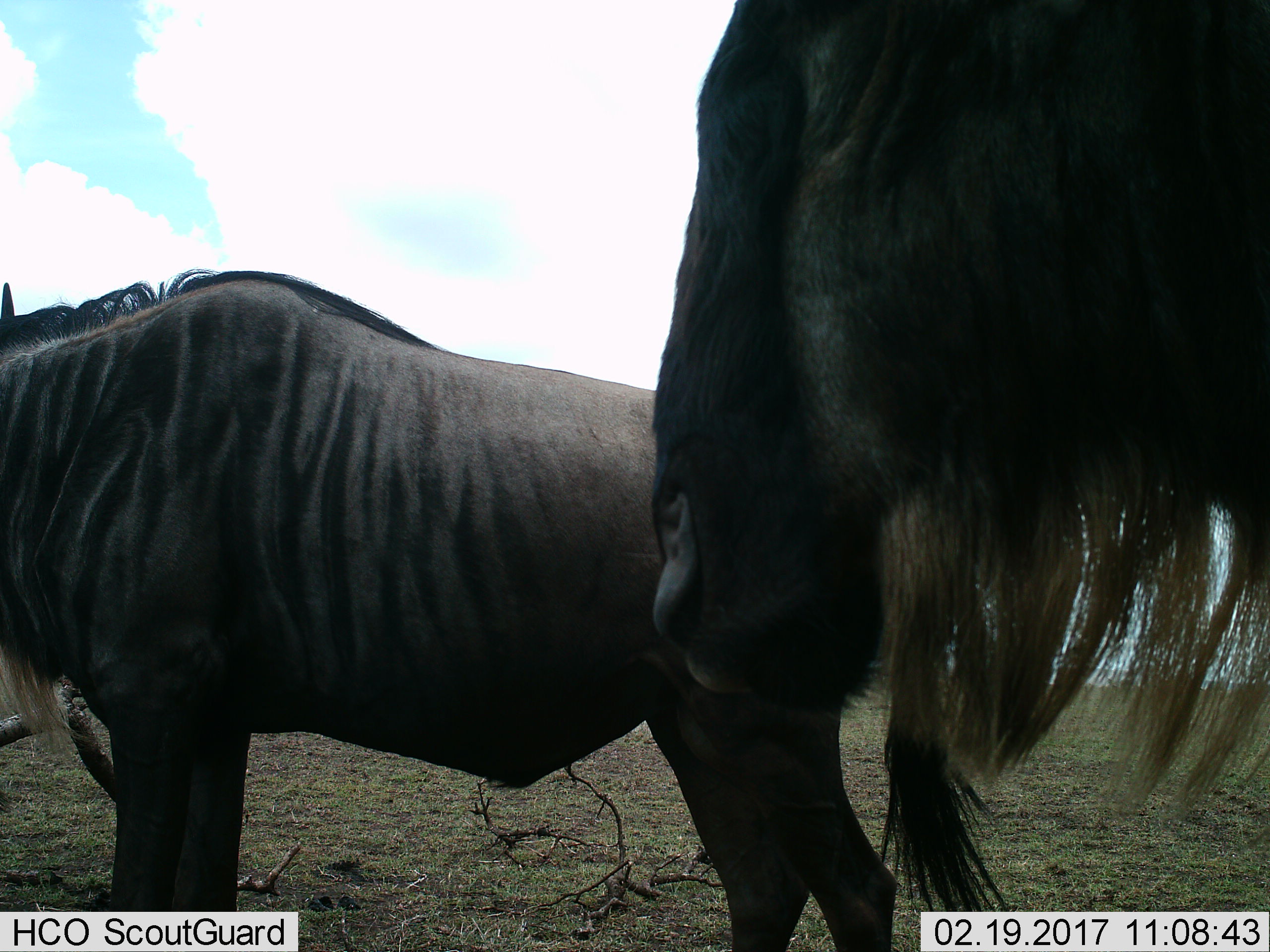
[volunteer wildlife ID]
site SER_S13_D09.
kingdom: Animalia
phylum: Chordata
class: Mammalia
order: Artiodactyla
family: Bovidae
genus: Connochaetes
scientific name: Connochaetes taurinus taurinus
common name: blue wildebeest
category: wildebeestblue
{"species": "wildebeestblue (blue wildebeest) (Connochaetes taurinus taurinus)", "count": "2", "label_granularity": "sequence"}